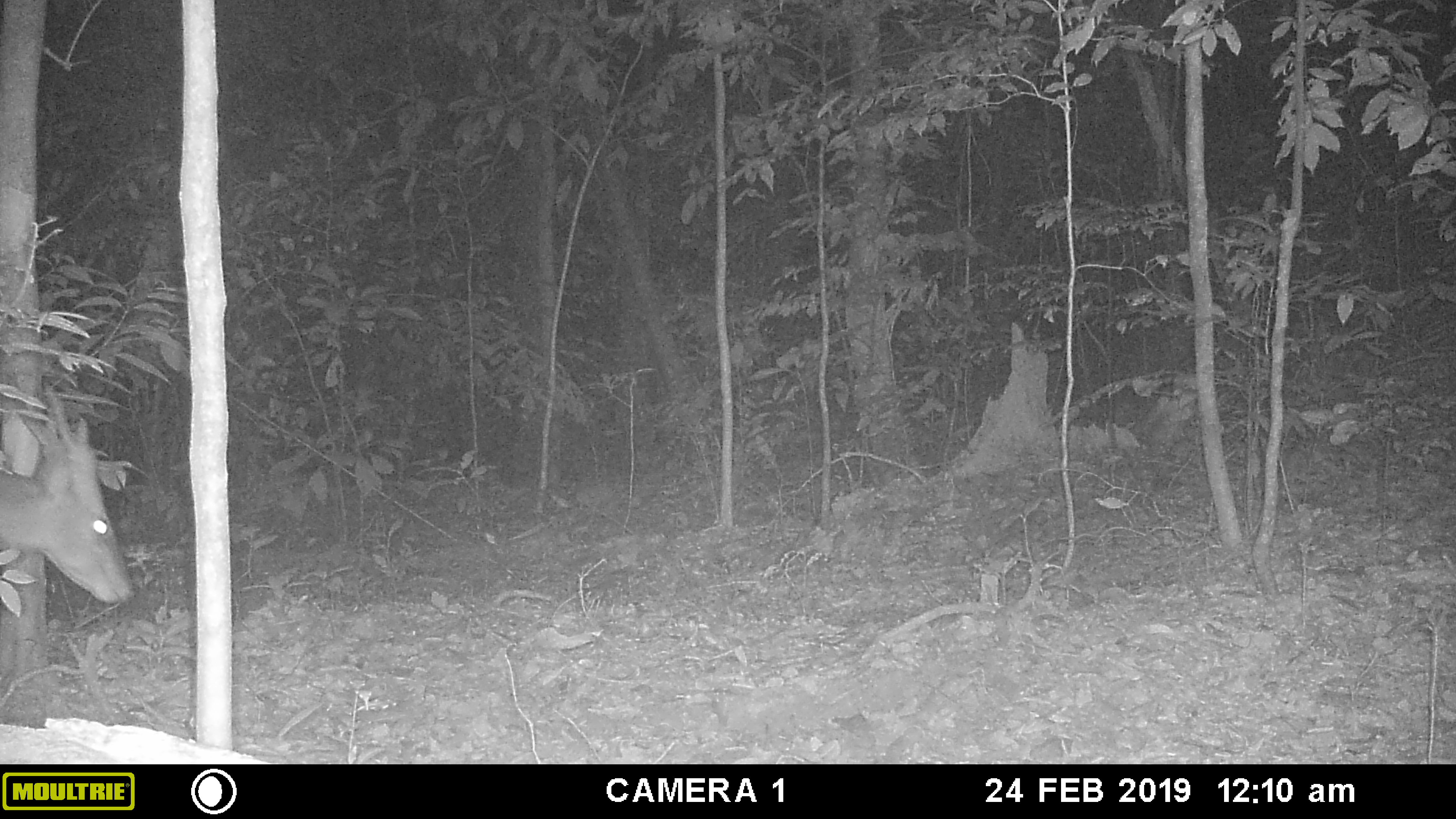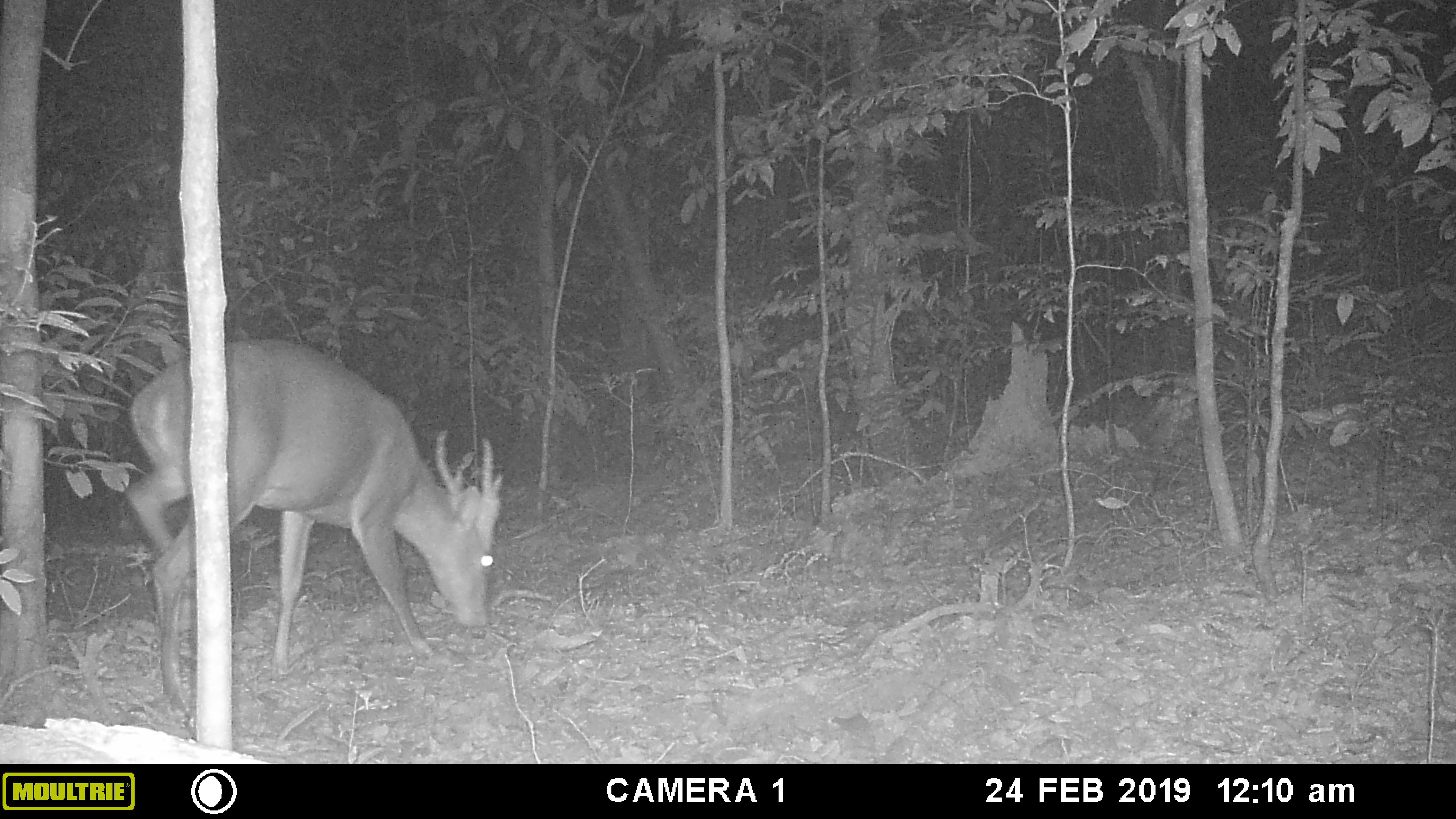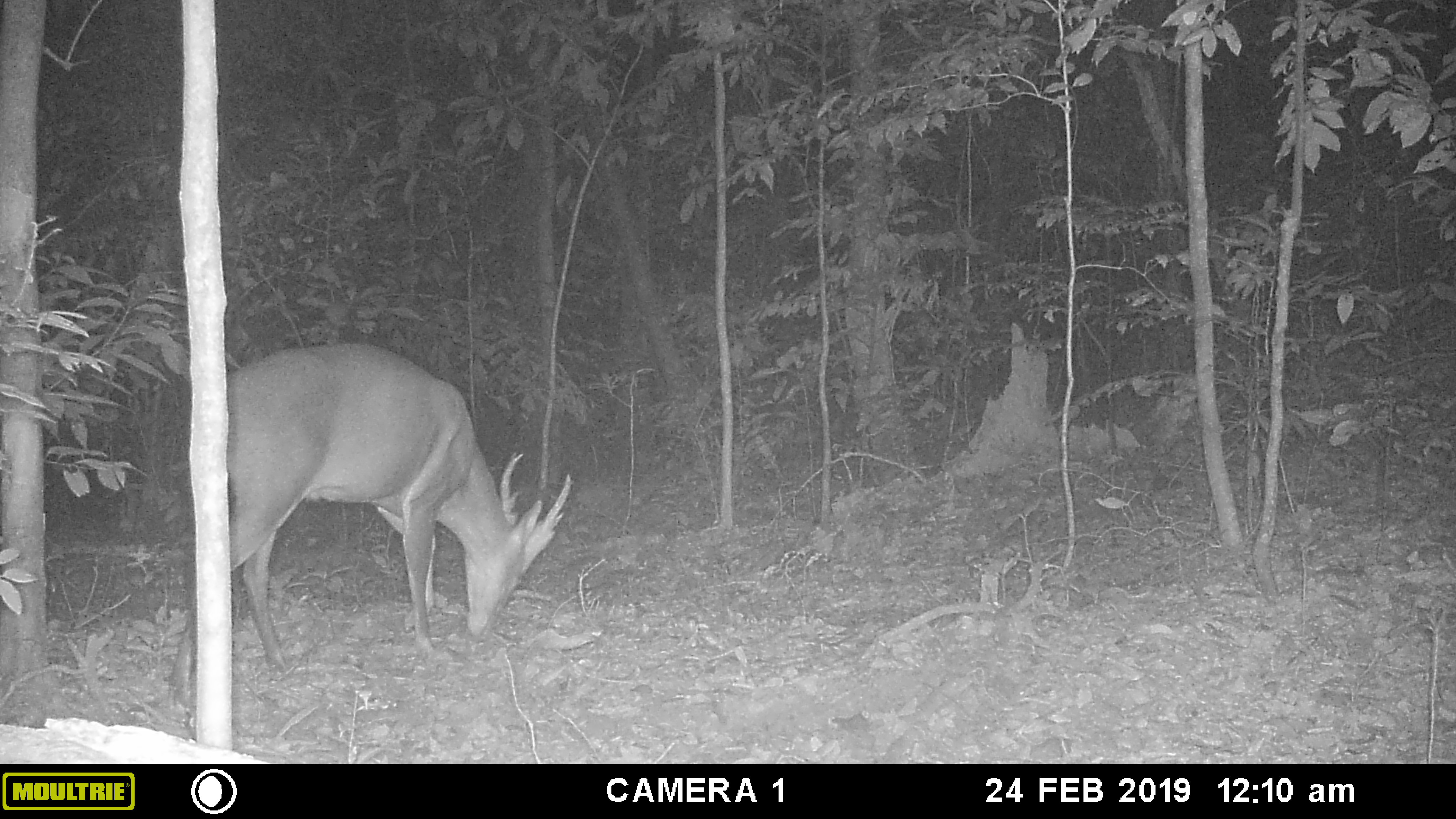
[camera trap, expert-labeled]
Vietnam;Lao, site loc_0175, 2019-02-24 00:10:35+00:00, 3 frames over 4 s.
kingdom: Animalia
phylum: Chordata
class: Mammalia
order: Artiodactyla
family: Cervidae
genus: Muntiacus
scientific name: Muntiacus vuquangensis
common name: large-antlered muntjac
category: large antlered muntjac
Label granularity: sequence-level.